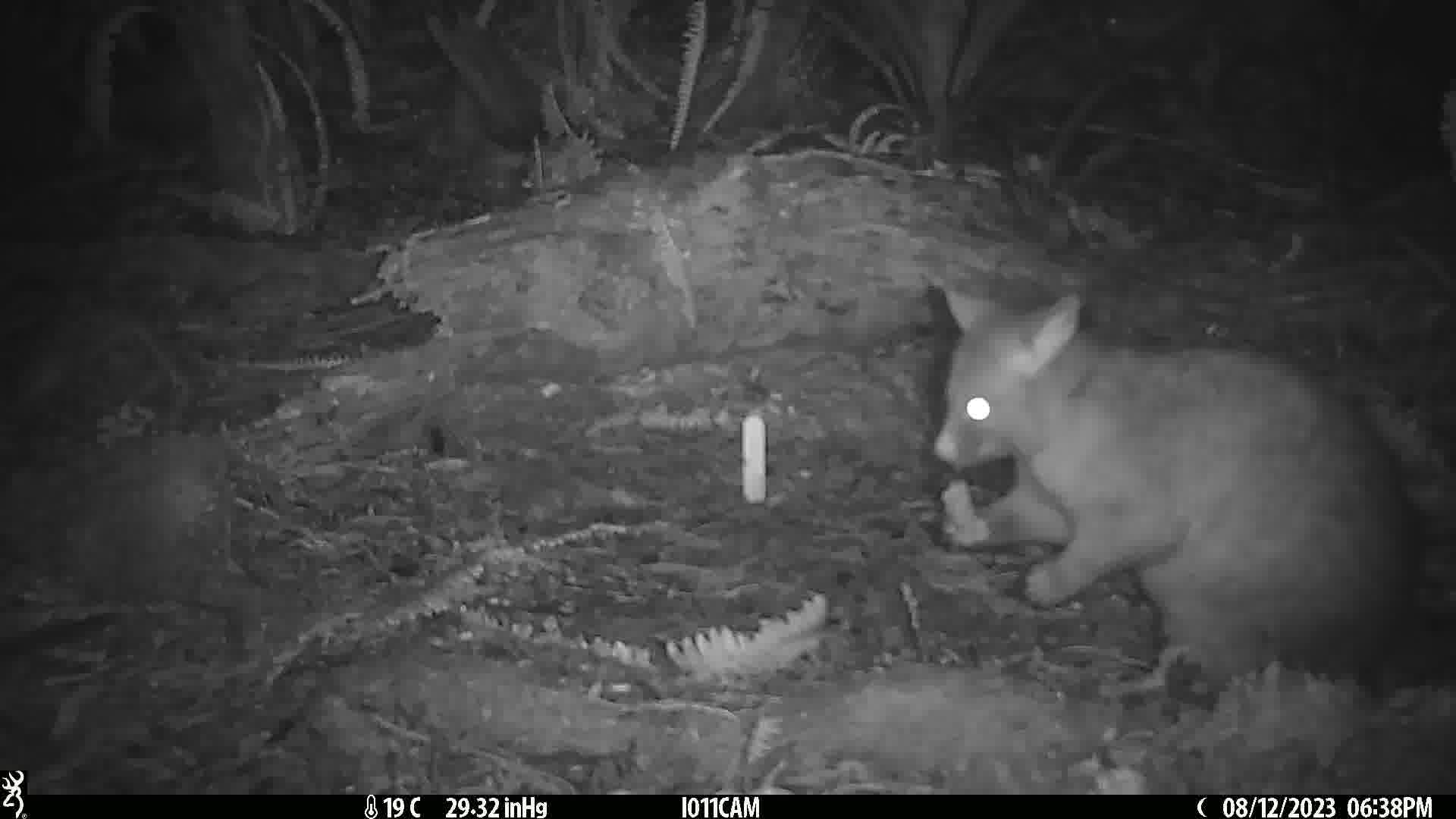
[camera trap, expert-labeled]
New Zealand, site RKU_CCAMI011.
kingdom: Animalia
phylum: Chordata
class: Mammalia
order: Diprotodontia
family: Phalangeridae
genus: Trichosurus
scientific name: Trichosurus vulpecula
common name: common brushtail possum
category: possum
Possum (common brushtail possum) (Trichosurus vulpecula).